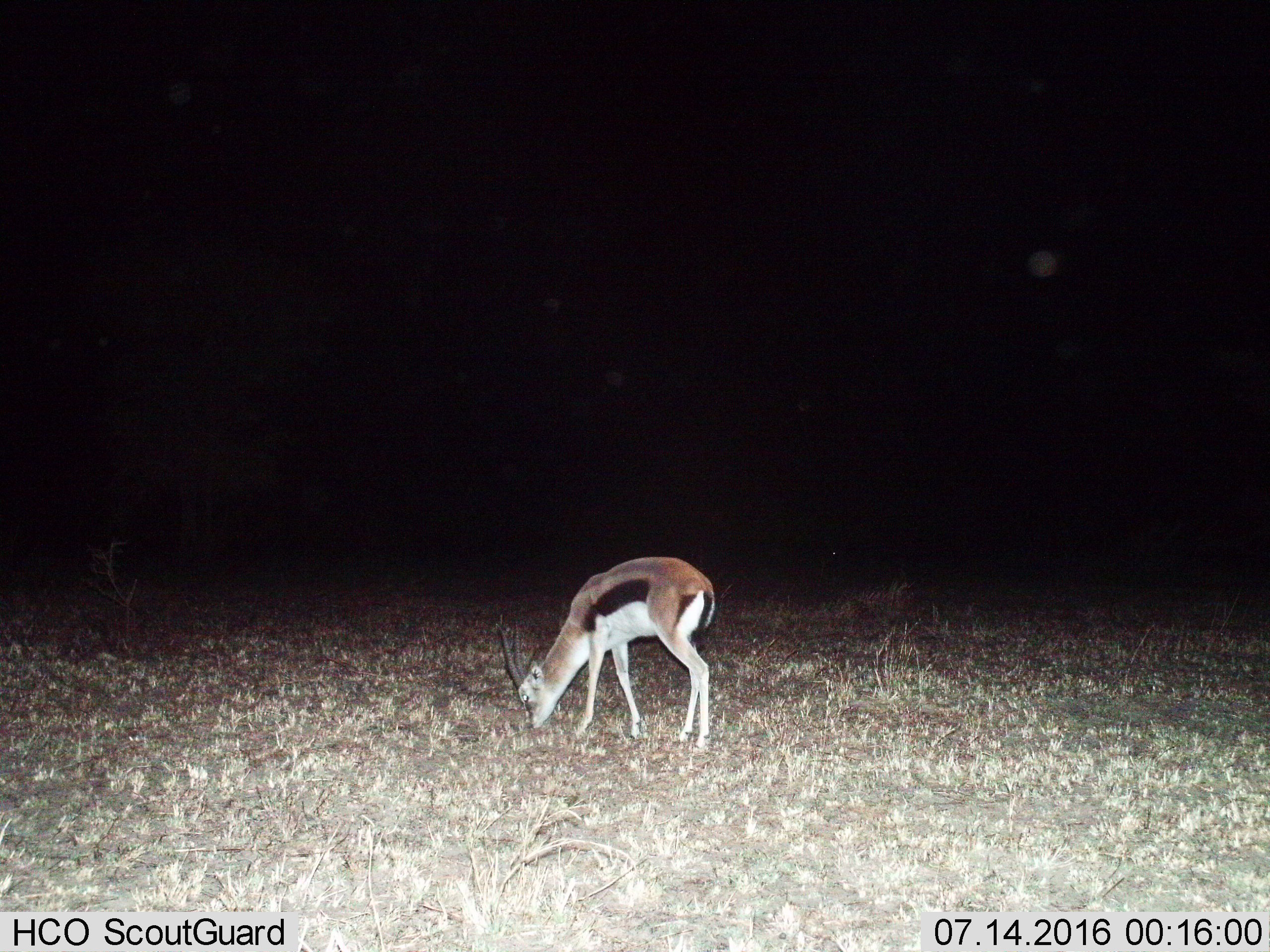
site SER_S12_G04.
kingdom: Animalia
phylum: Chordata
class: Mammalia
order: Artiodactyla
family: Bovidae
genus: Eudorcas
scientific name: Eudorcas thomsonii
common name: thomson's gazelle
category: gazellethomsons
Gazellethomsons (thomson's gazelle) (Eudorcas thomsonii), count 1. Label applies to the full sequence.